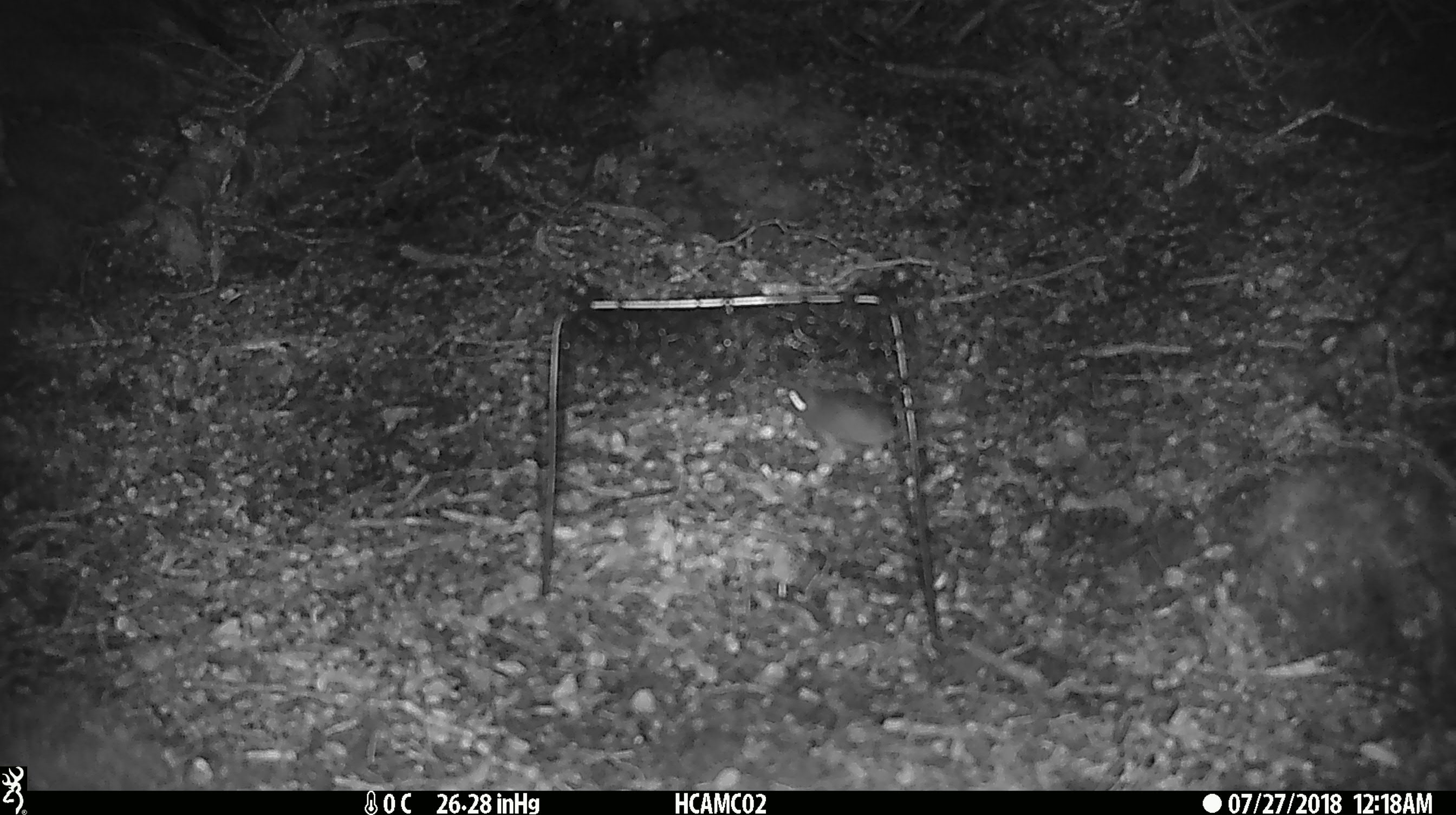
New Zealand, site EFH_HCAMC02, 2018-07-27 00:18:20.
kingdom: Animalia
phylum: Chordata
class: Mammalia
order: Rodentia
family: Muridae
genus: Mus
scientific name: Mus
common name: mouse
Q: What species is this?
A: Mouse (Mus).